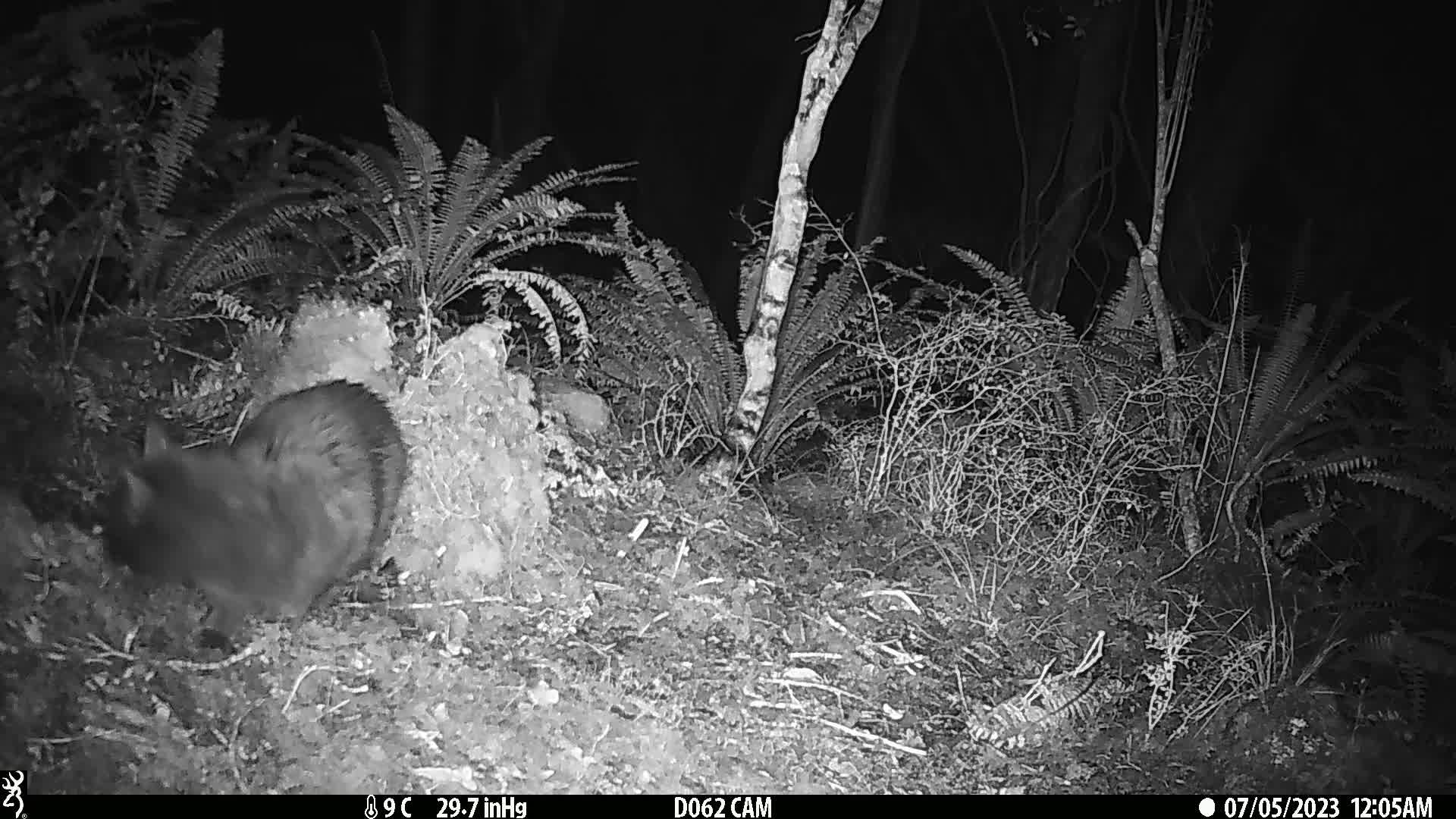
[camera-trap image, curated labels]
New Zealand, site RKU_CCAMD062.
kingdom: Animalia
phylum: Chordata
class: Mammalia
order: Carnivora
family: Felidae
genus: Felis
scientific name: Felis catus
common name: domestic cat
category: cat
Cat (domestic cat) (Felis catus).